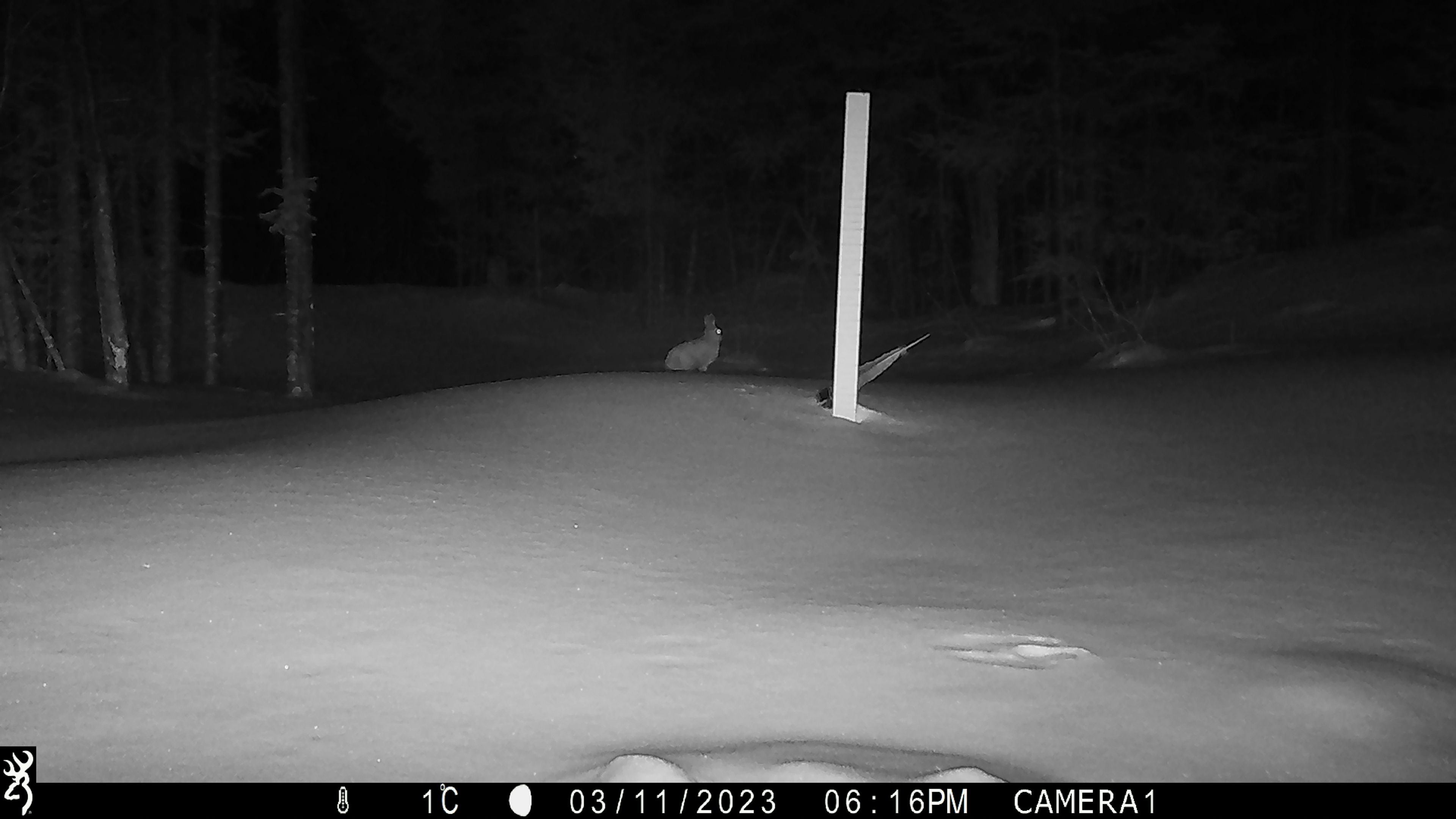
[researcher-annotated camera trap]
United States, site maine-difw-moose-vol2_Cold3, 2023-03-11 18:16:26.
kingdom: Animalia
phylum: Chordata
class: Mammalia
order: Lagomorpha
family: Leporidae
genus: Lepus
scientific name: Lepus americanus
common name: snowshoe hare